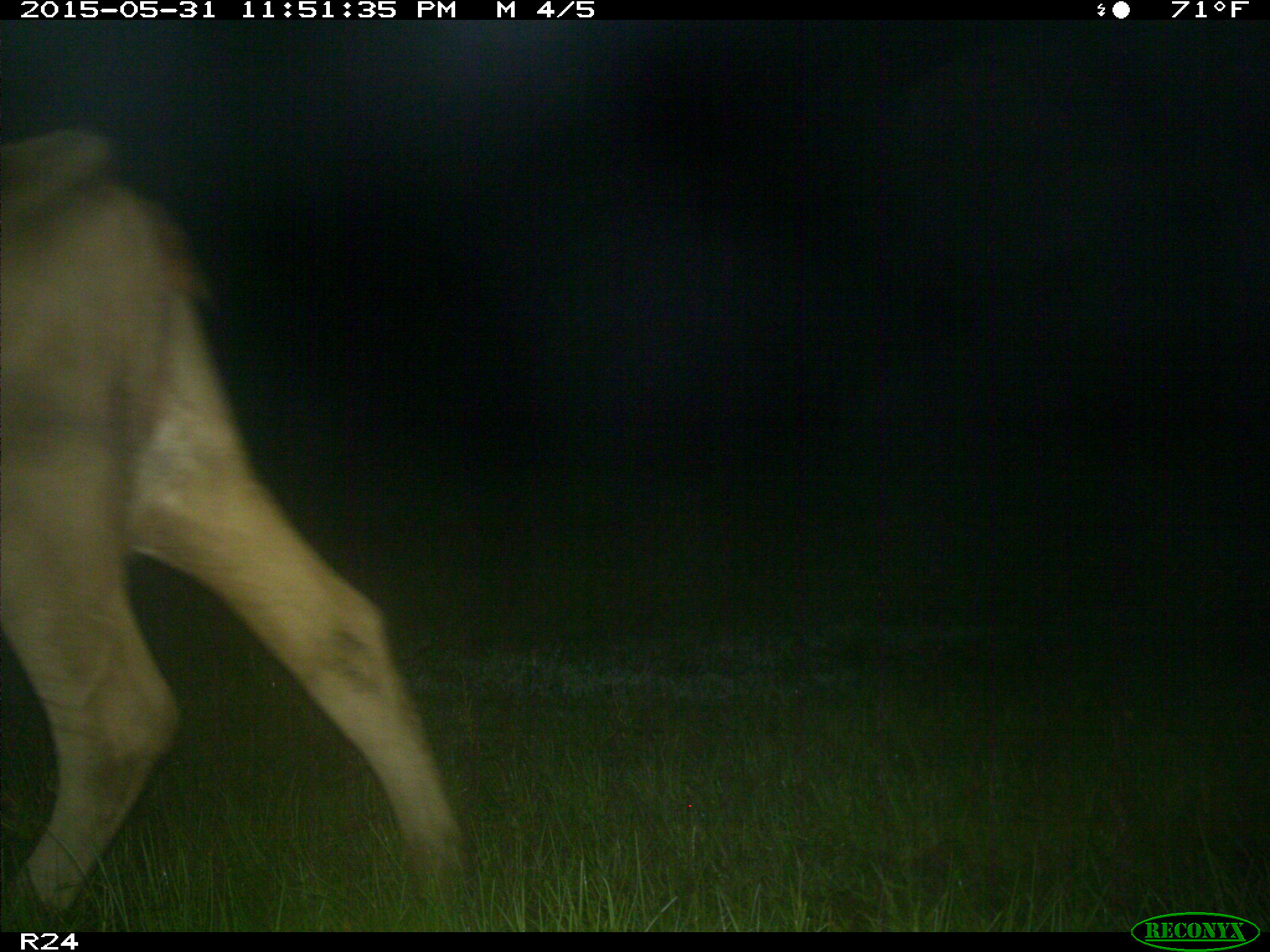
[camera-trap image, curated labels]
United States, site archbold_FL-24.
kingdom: Animalia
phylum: Chordata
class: Mammalia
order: Artiodactyla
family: Bovidae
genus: Bos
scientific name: Bos taurus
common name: domestic cow